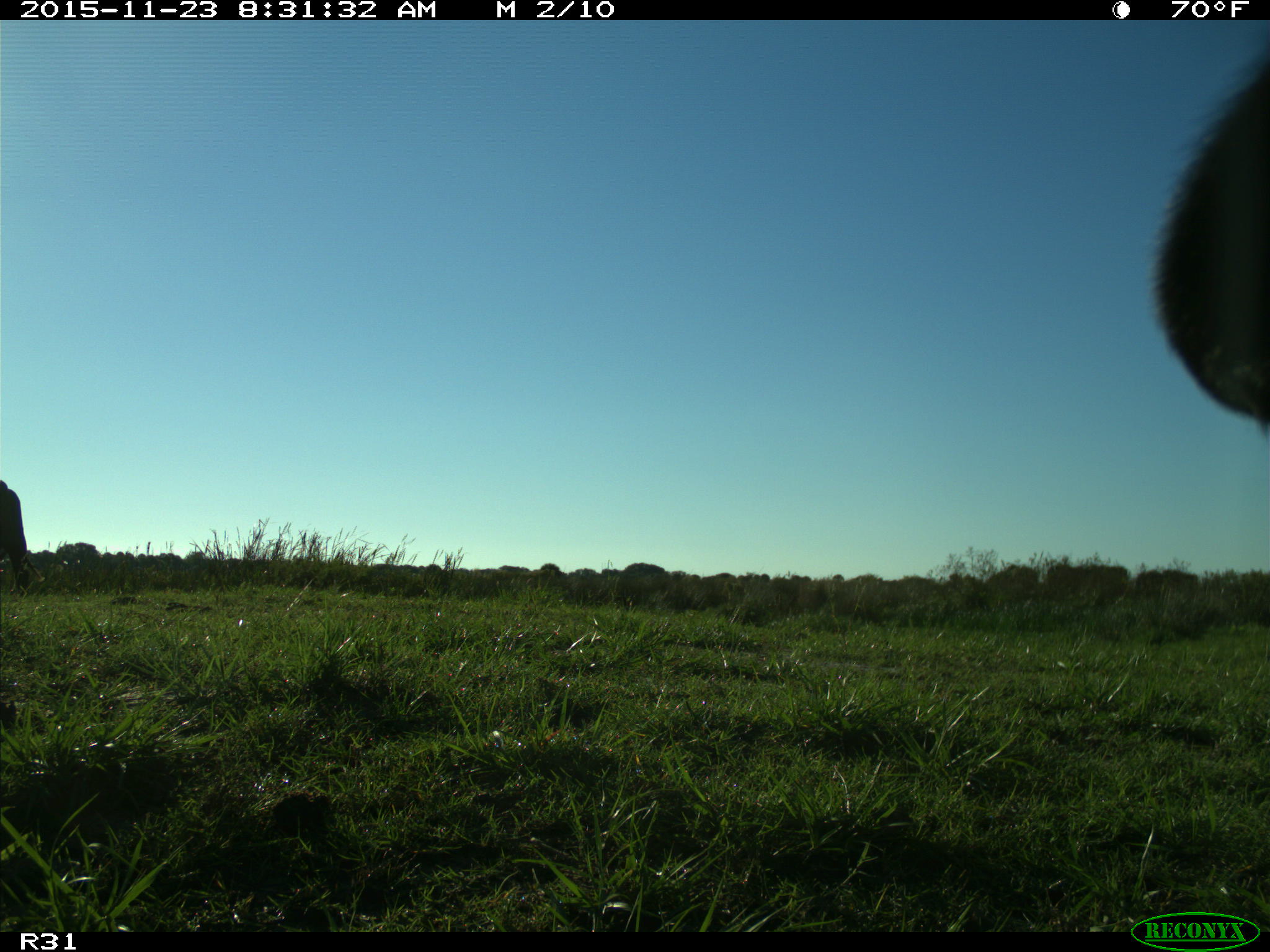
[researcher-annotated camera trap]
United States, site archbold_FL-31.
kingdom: Animalia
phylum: Chordata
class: Mammalia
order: Artiodactyla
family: Bovidae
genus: Bos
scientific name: Bos taurus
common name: domestic cow